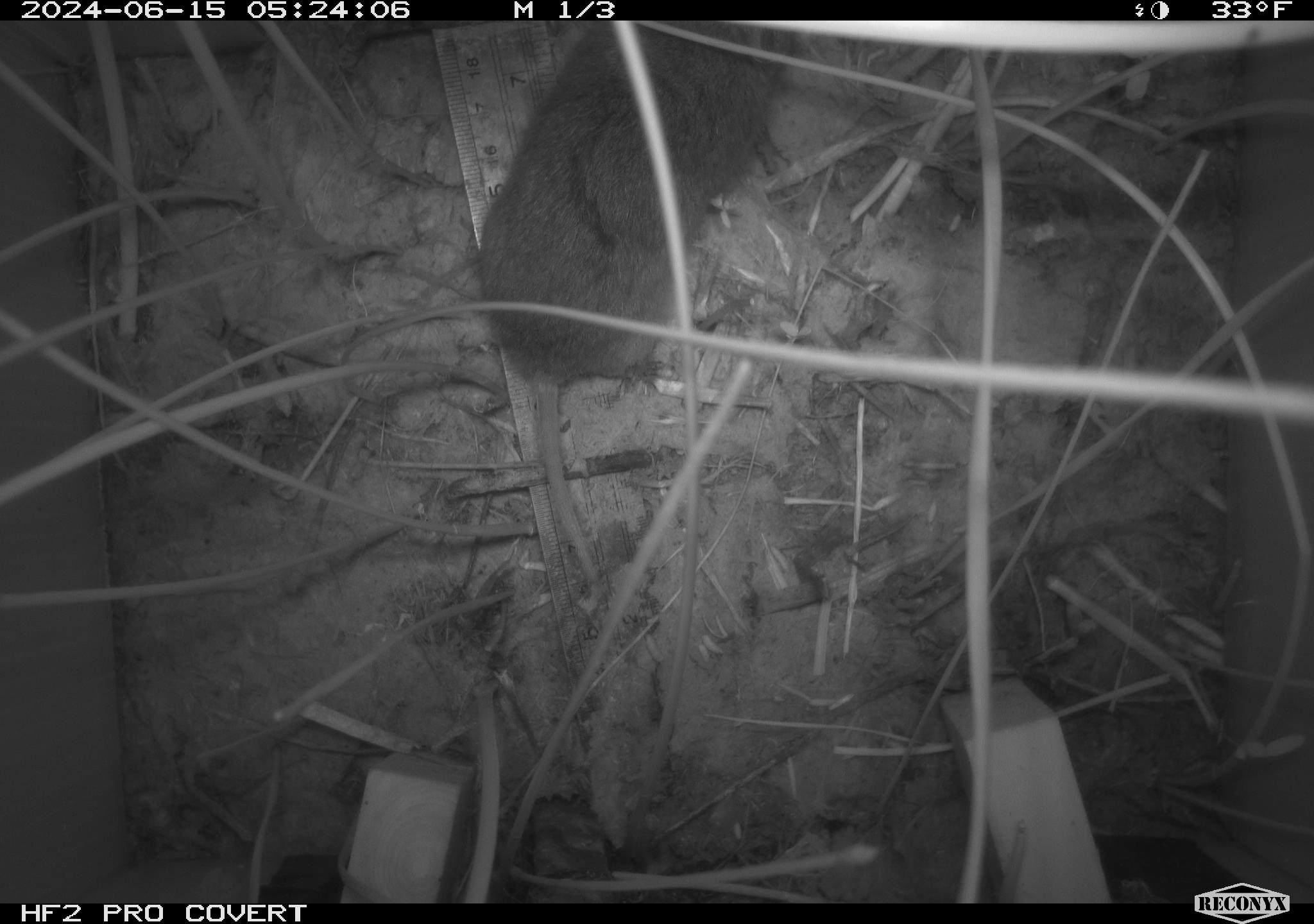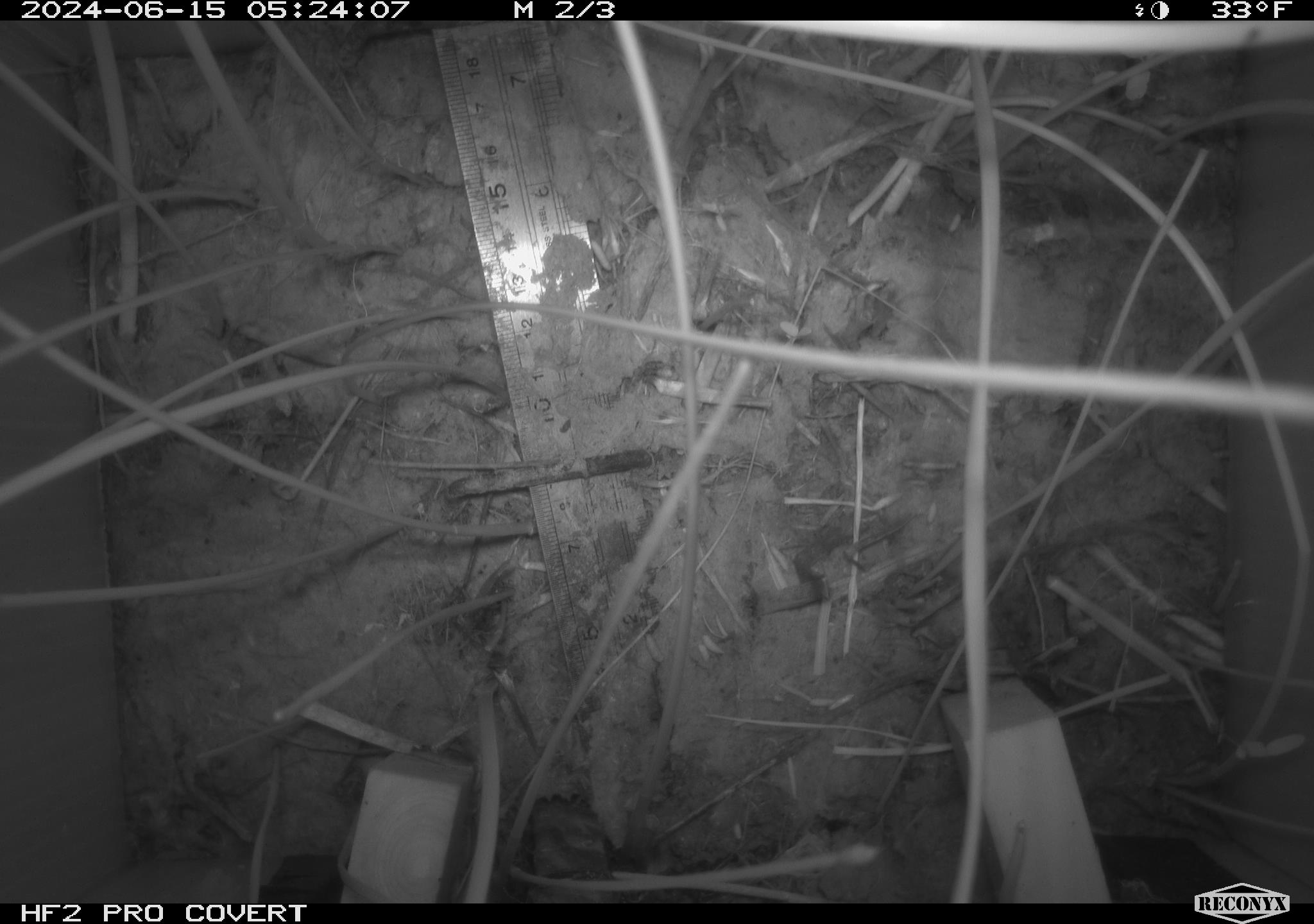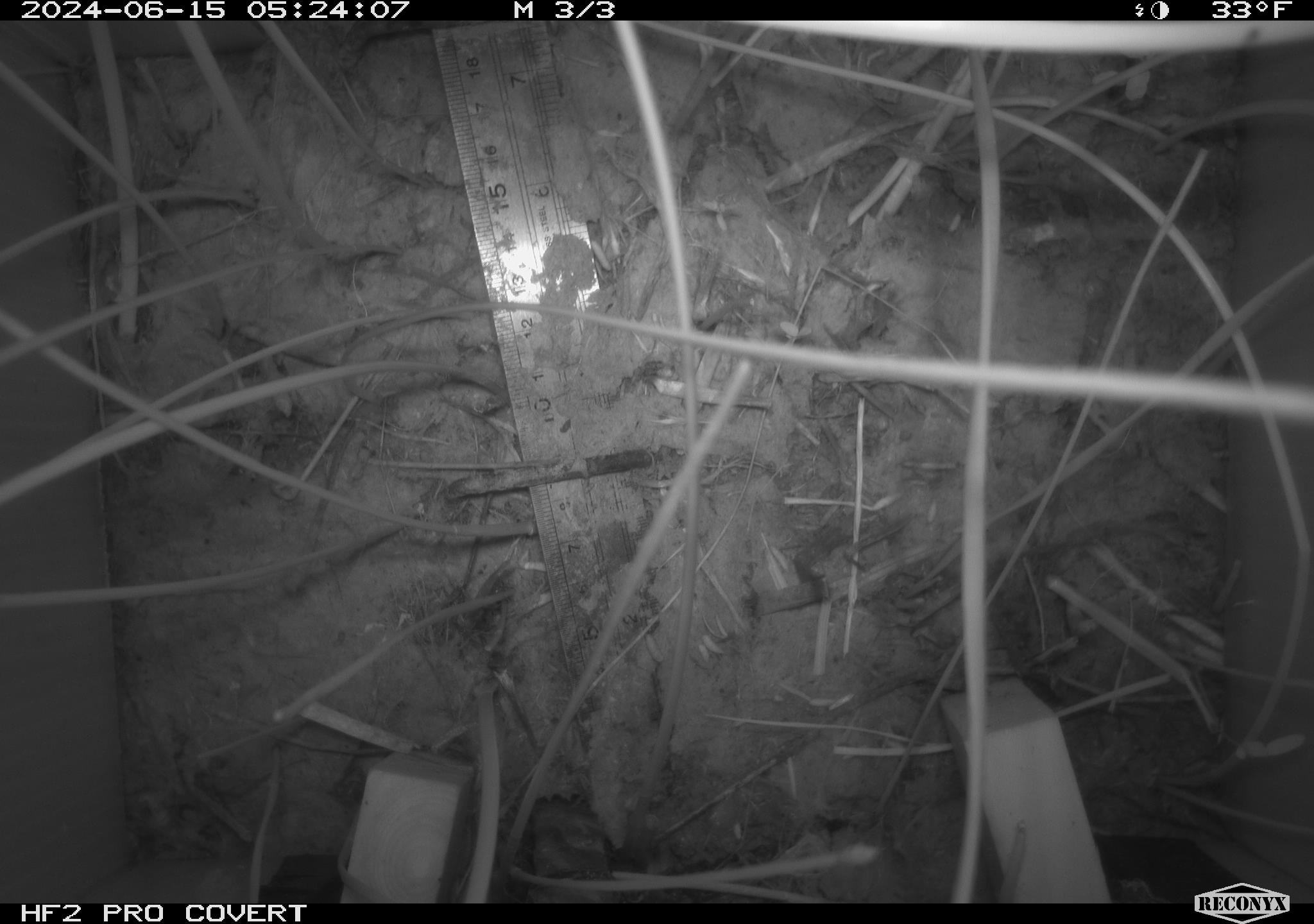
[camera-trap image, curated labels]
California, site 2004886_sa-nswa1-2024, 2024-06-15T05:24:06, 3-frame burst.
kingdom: Animalia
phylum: Chordata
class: Mammalia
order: Rodentia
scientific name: Rodentia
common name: rodent